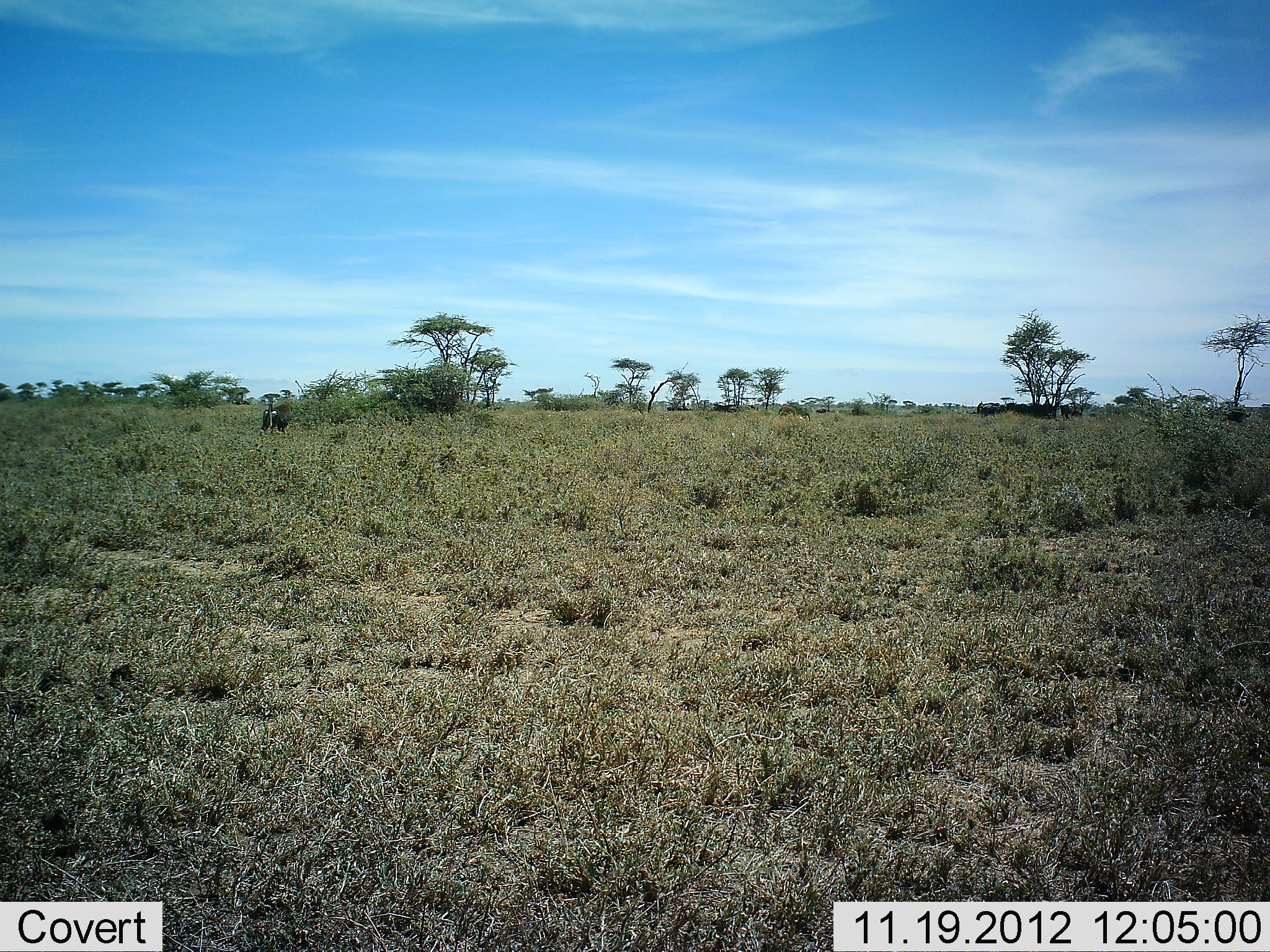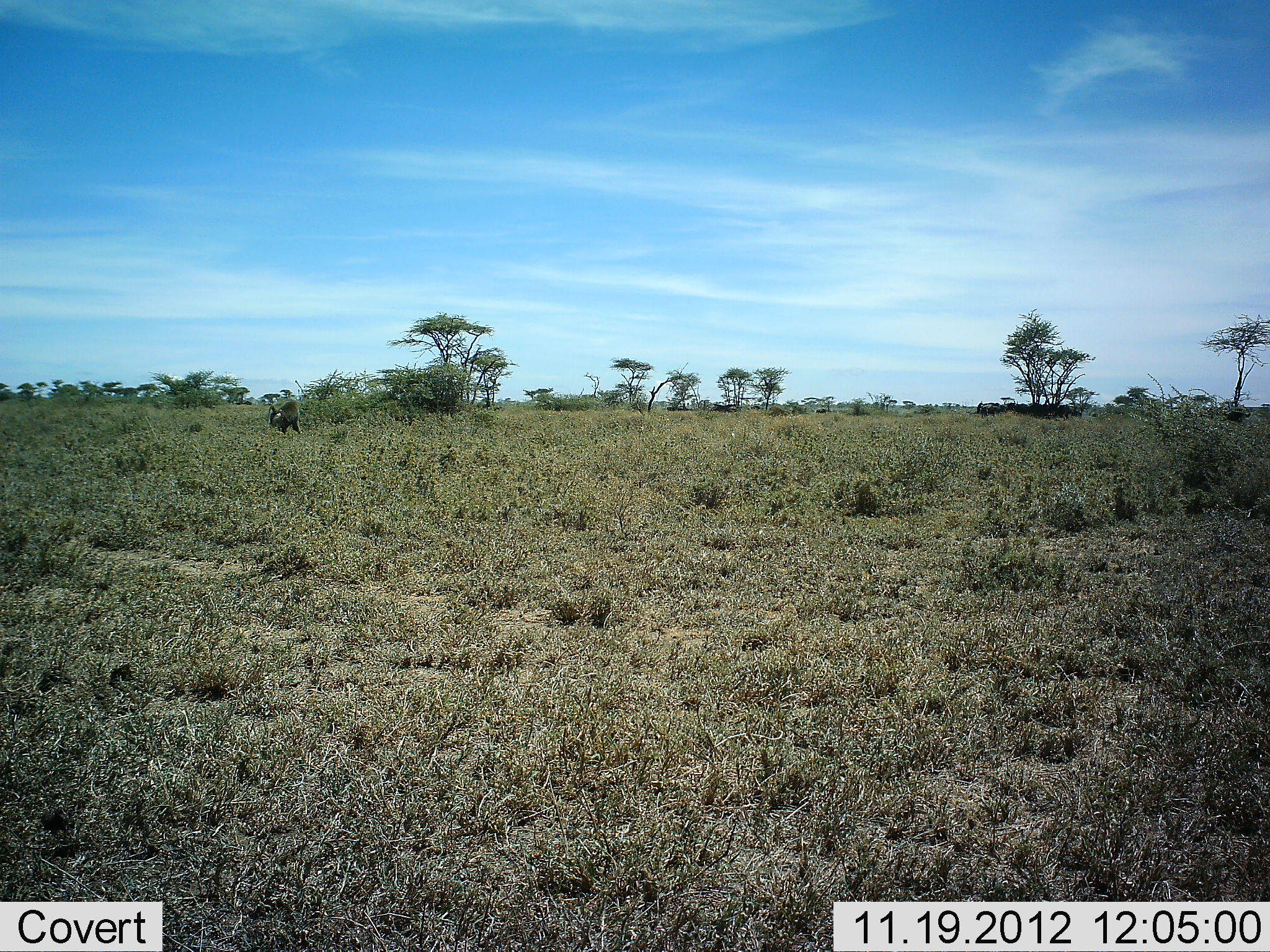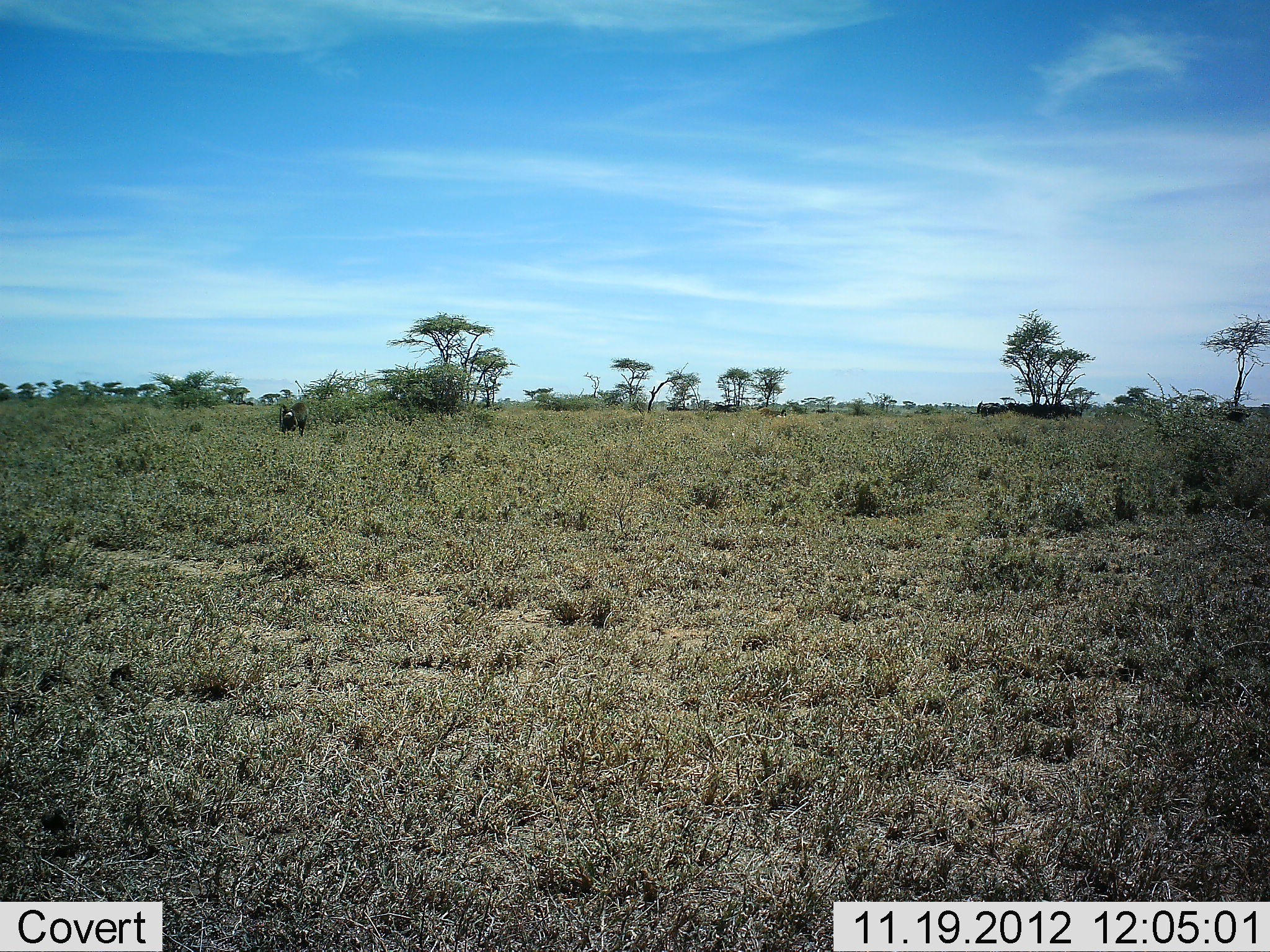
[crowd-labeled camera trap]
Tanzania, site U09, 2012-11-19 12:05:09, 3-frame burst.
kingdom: Animalia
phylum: Chordata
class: Mammalia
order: Primates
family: Cercopithecidae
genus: Papio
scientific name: Papio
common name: baboon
Baboon (Papio), count 1. Behavior (volunteer vote fractions): standing 0%, resting 0%, moving 100%, interacting 0%. Young present (vote fraction): 0%. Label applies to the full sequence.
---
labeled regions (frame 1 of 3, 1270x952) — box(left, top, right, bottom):
animal: box(260, 403, 293, 438)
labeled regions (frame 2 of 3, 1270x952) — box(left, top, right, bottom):
animal: box(267, 399, 303, 438)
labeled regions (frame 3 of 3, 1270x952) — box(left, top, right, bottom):
animal: box(275, 400, 312, 439)